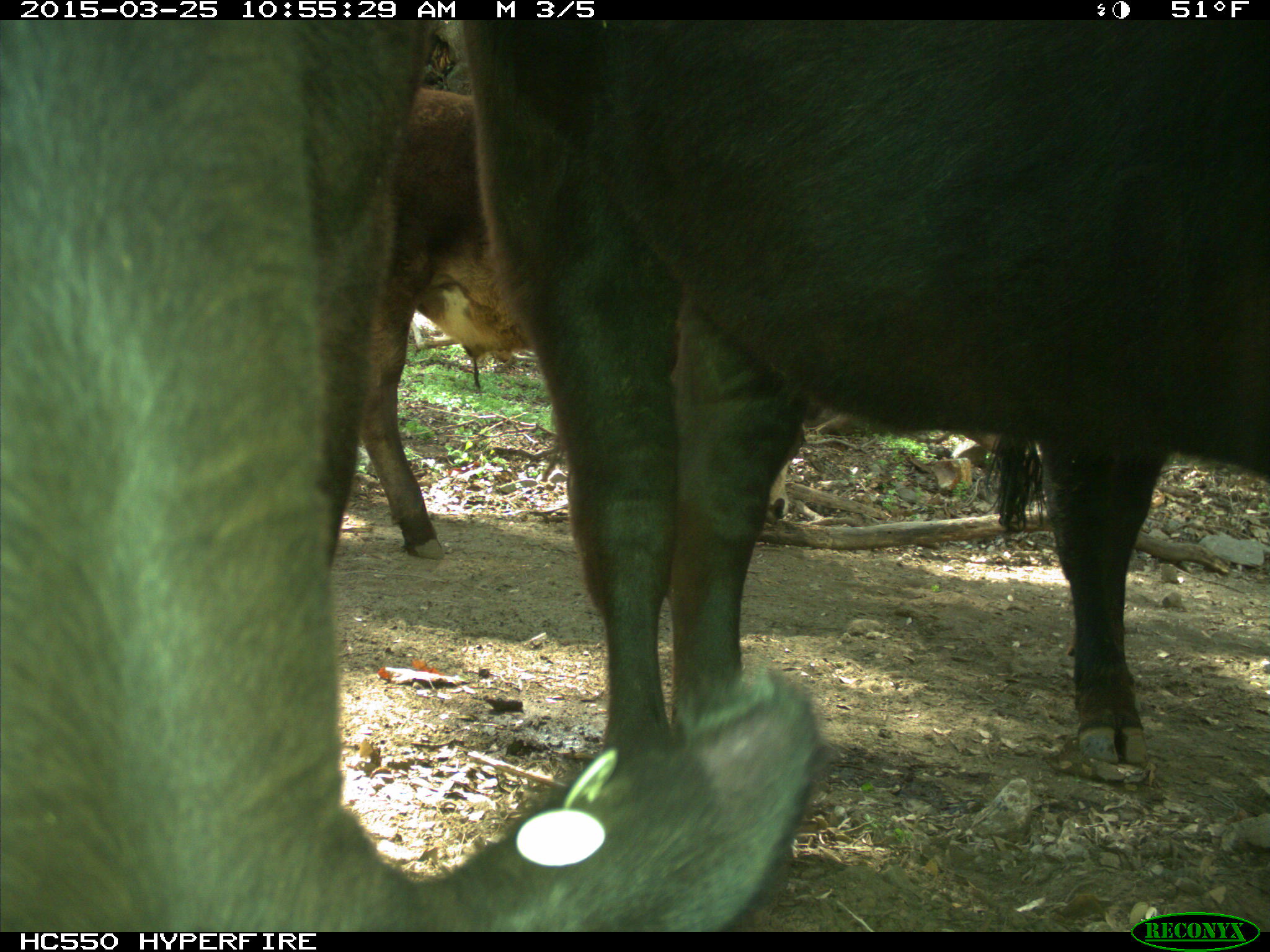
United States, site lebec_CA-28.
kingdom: Animalia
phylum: Chordata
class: Mammalia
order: Artiodactyla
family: Bovidae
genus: Bos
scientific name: Bos taurus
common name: domestic cow